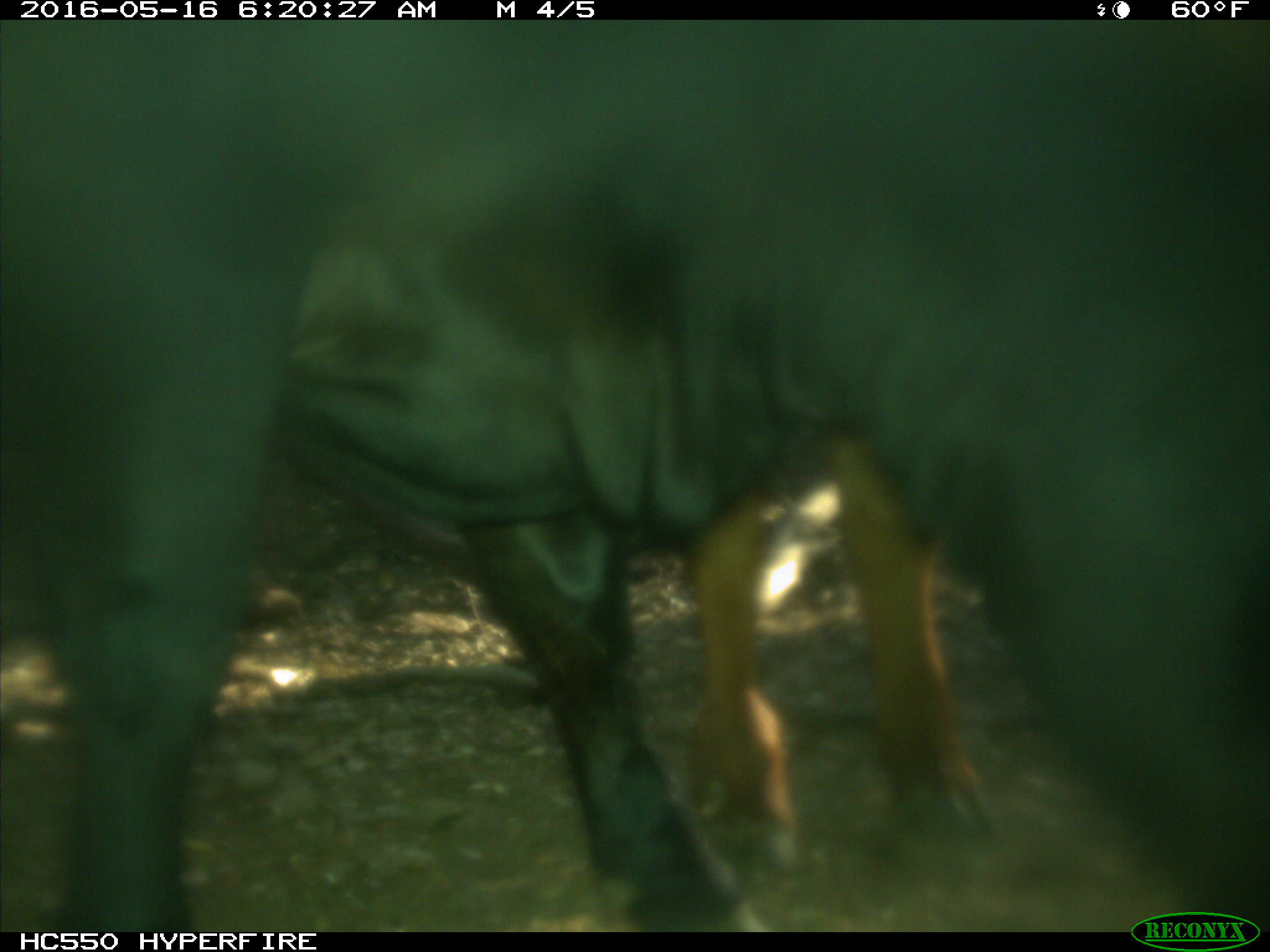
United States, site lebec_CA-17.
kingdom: Animalia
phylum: Chordata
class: Mammalia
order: Artiodactyla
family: Bovidae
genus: Bos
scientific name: Bos taurus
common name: domestic cow